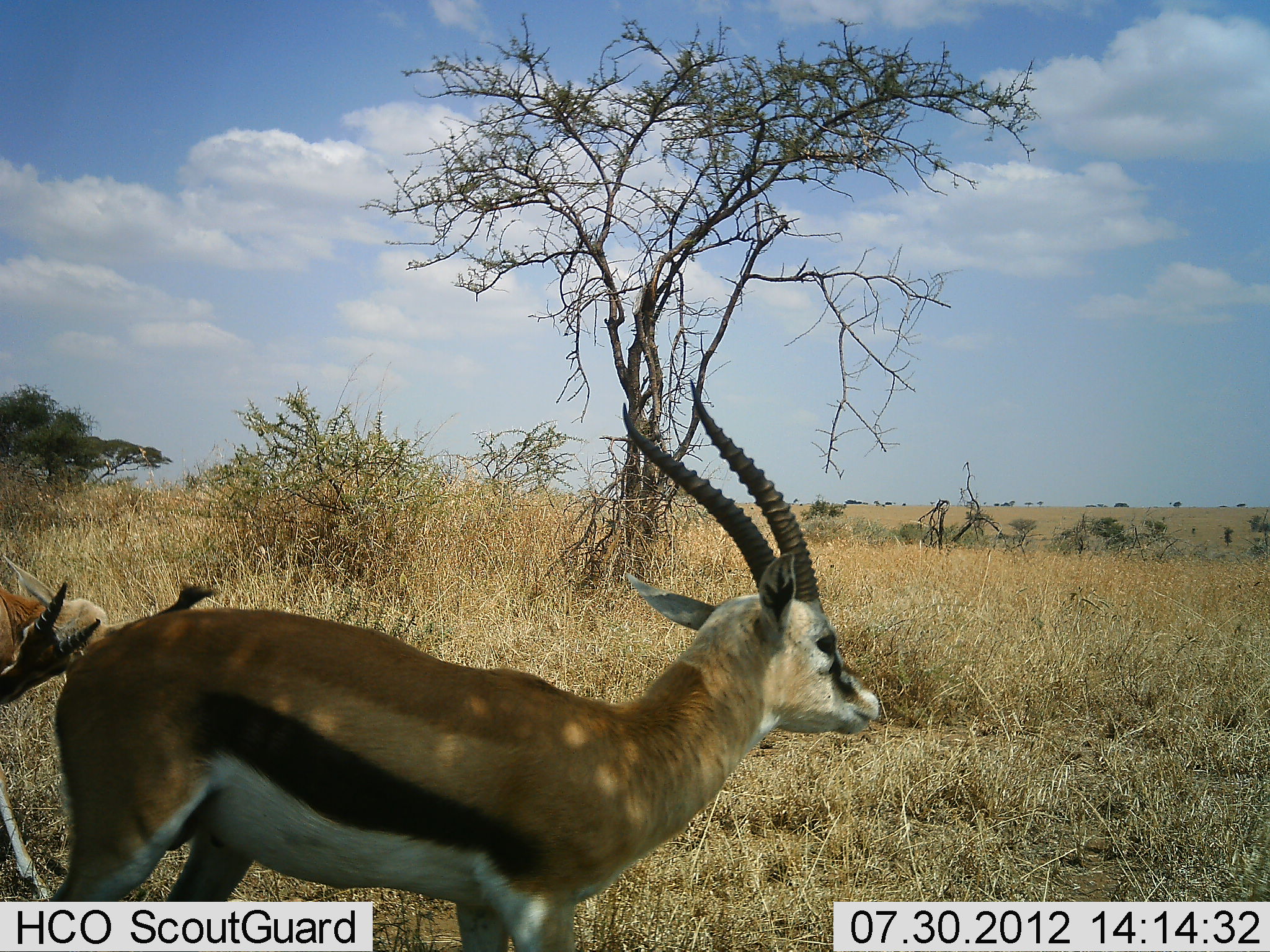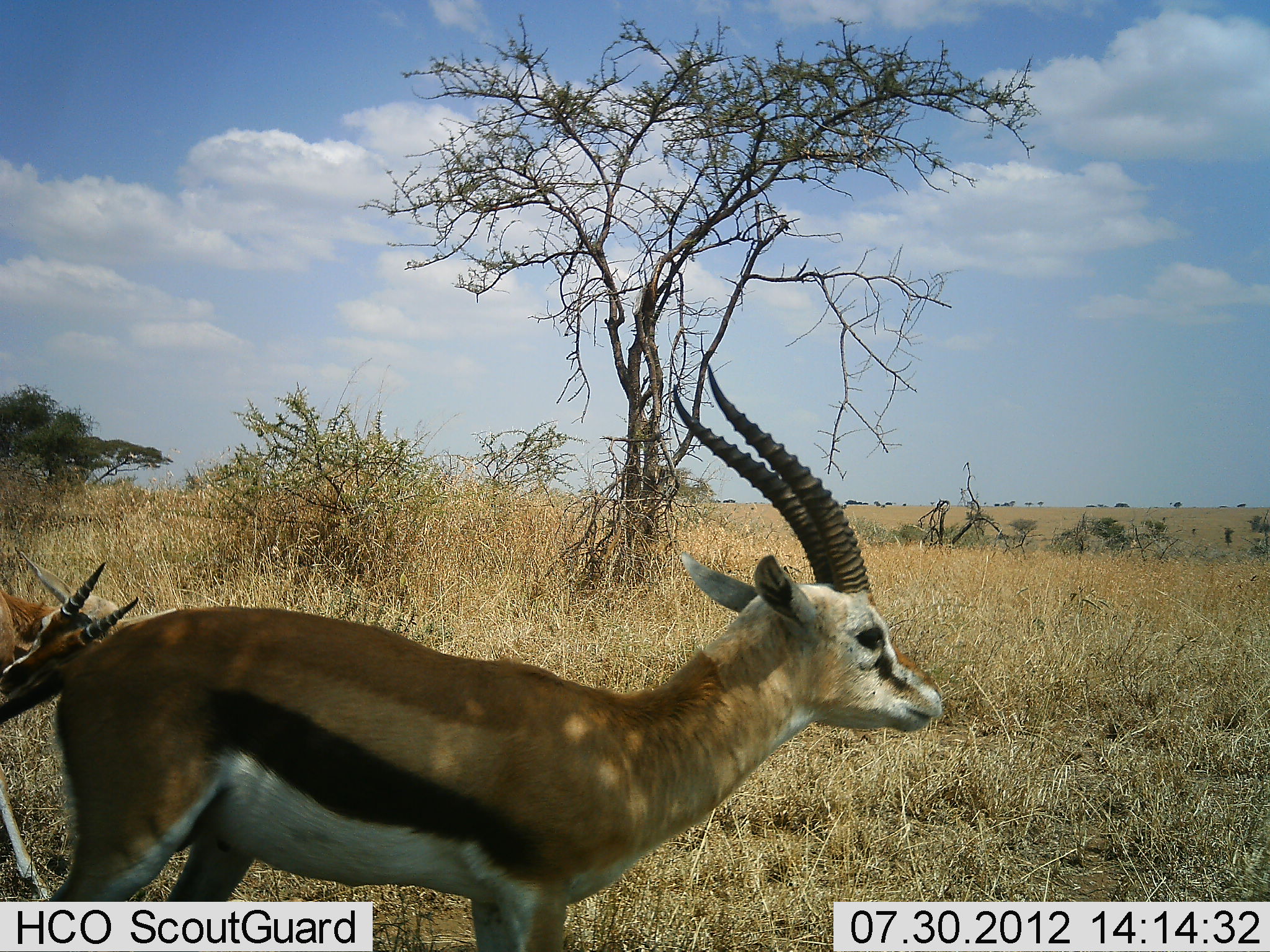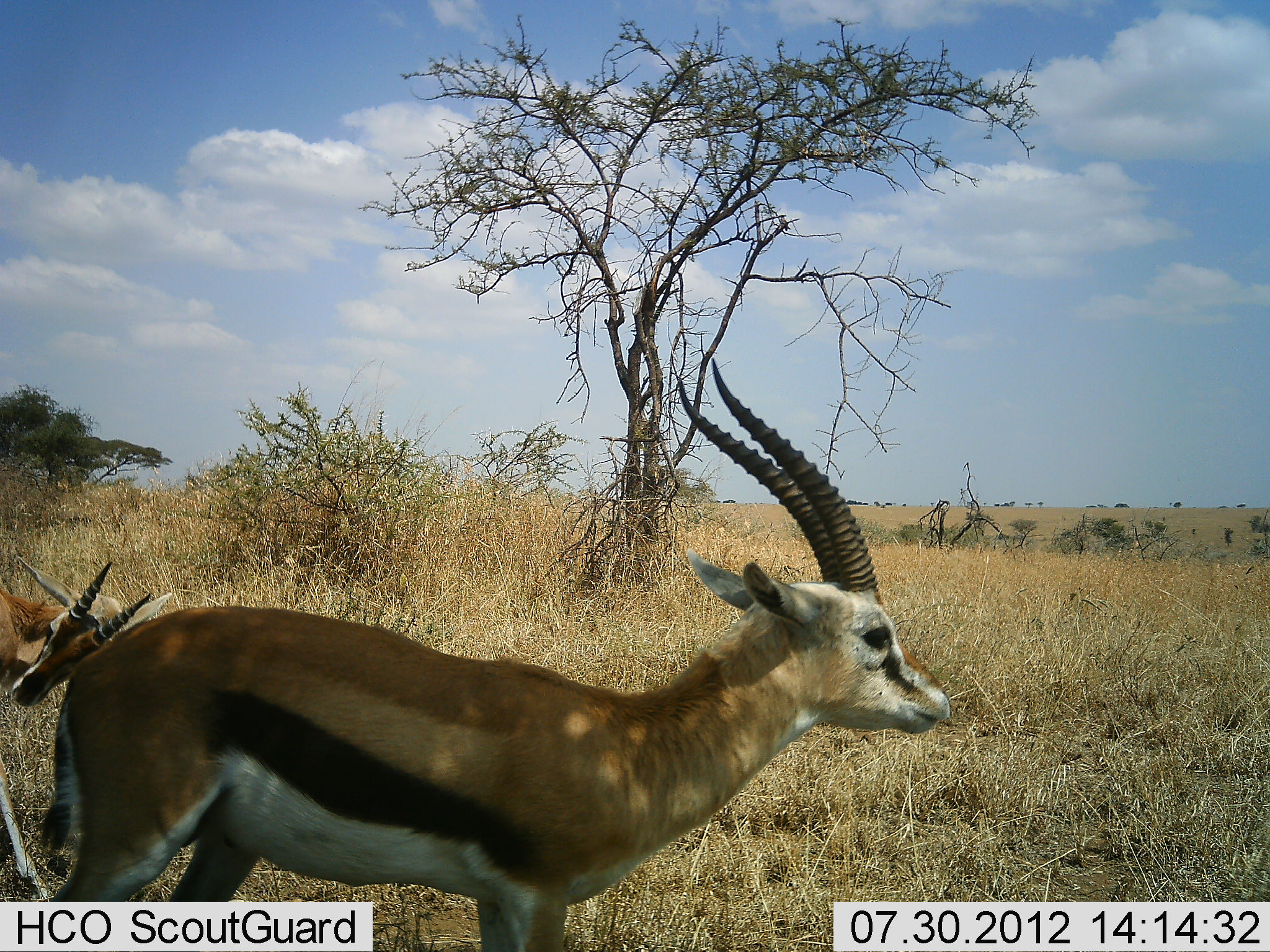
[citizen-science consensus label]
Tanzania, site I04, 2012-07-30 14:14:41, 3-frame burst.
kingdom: Animalia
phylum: Chordata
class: Mammalia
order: Artiodactyla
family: Bovidae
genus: Eudorcas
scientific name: Eudorcas thomsonii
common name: thomson's gazelle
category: gazellethomsons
Gazellethomsons (thomson's gazelle) (Eudorcas thomsonii), count 2. Behavior (volunteer vote fractions): standing 80%, resting 0%, moving 10%, interacting 10%. Young present (vote fraction): 10%. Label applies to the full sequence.